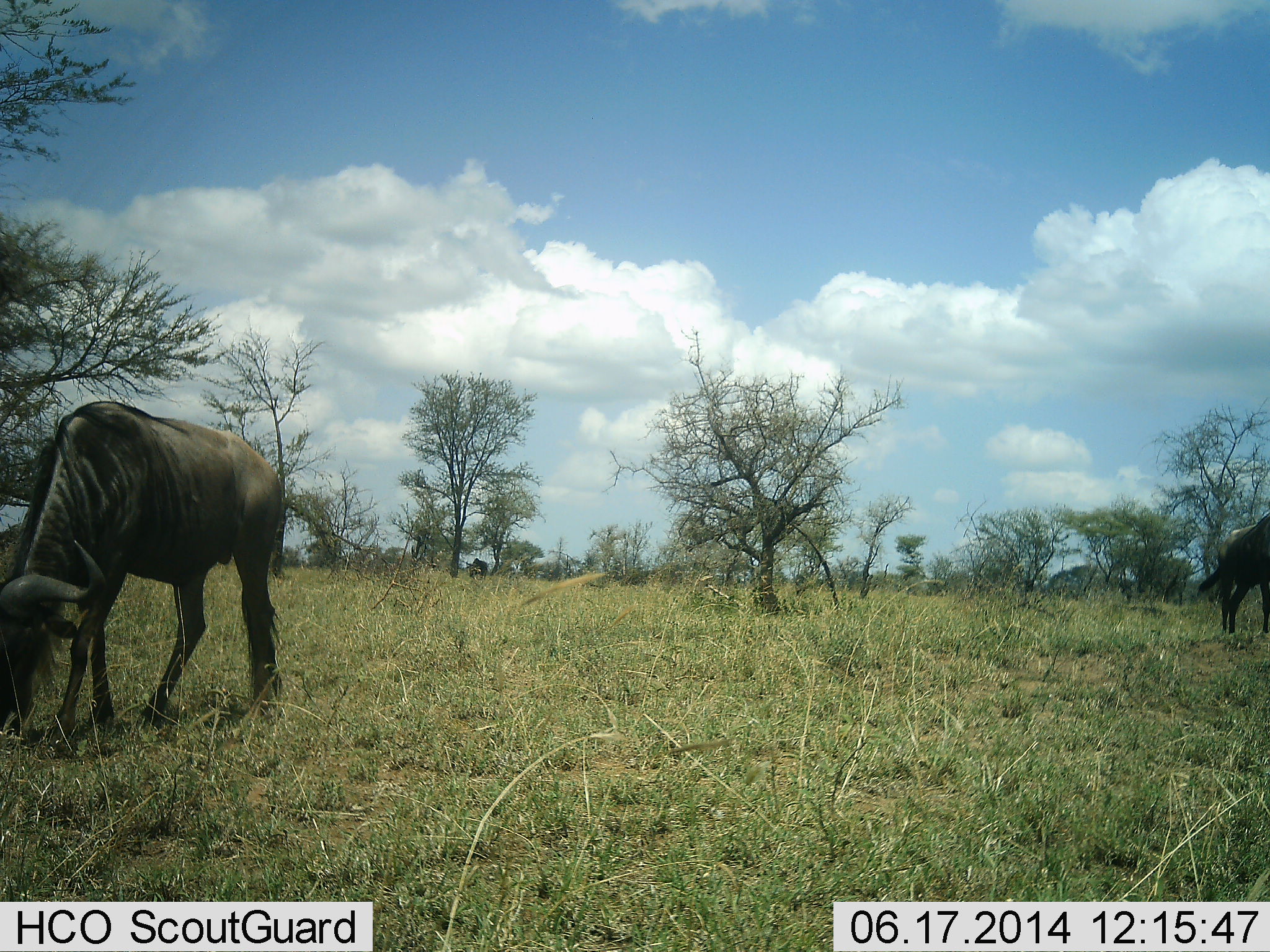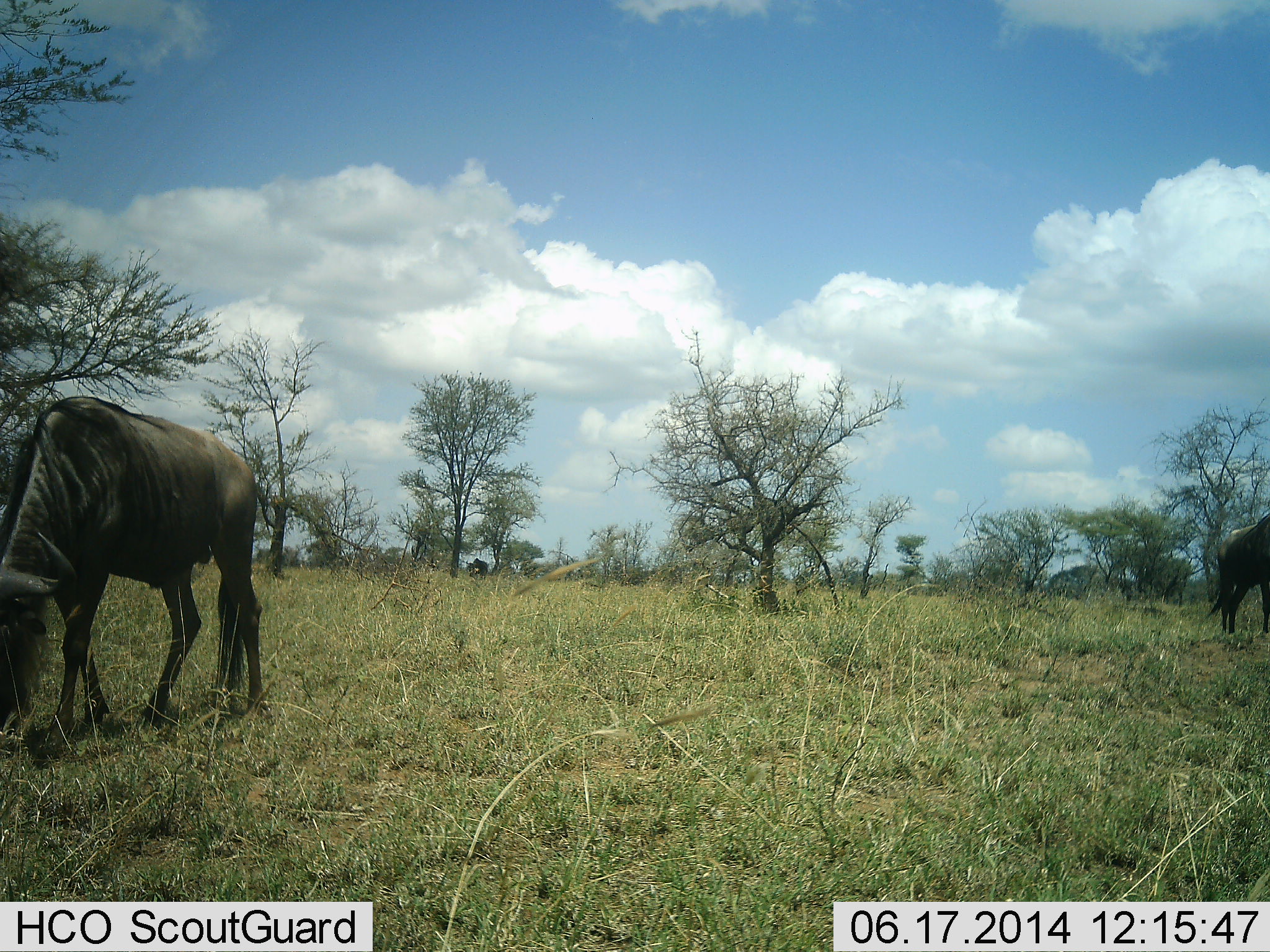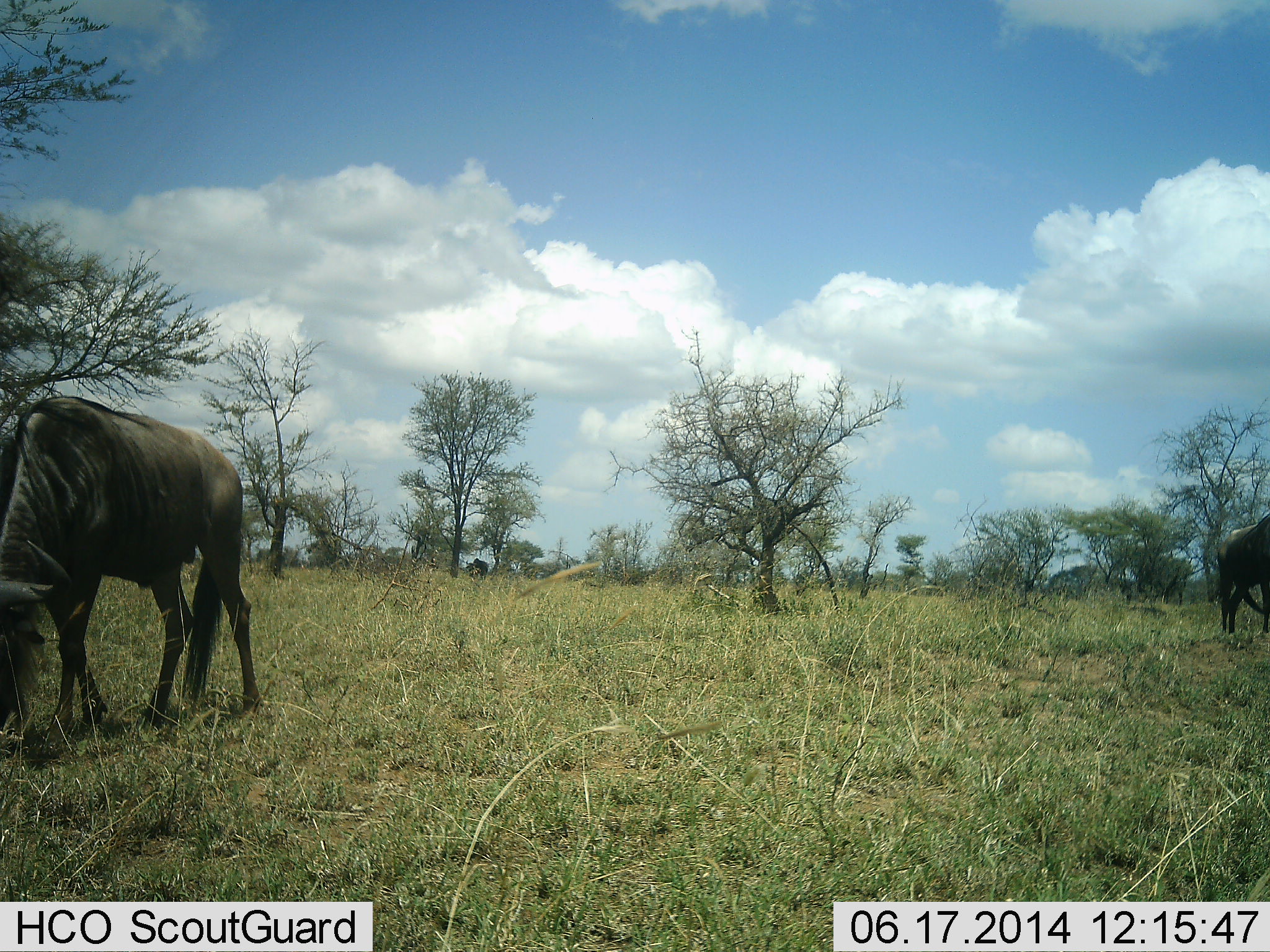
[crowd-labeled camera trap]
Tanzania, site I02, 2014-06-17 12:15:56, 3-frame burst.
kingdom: Animalia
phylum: Chordata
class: Mammalia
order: Artiodactyla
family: Bovidae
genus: Connochaetes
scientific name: Connochaetes taurinus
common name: blue wildebeest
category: wildebeest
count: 2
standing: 30%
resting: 0%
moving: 10%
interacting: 0%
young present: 0%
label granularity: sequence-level